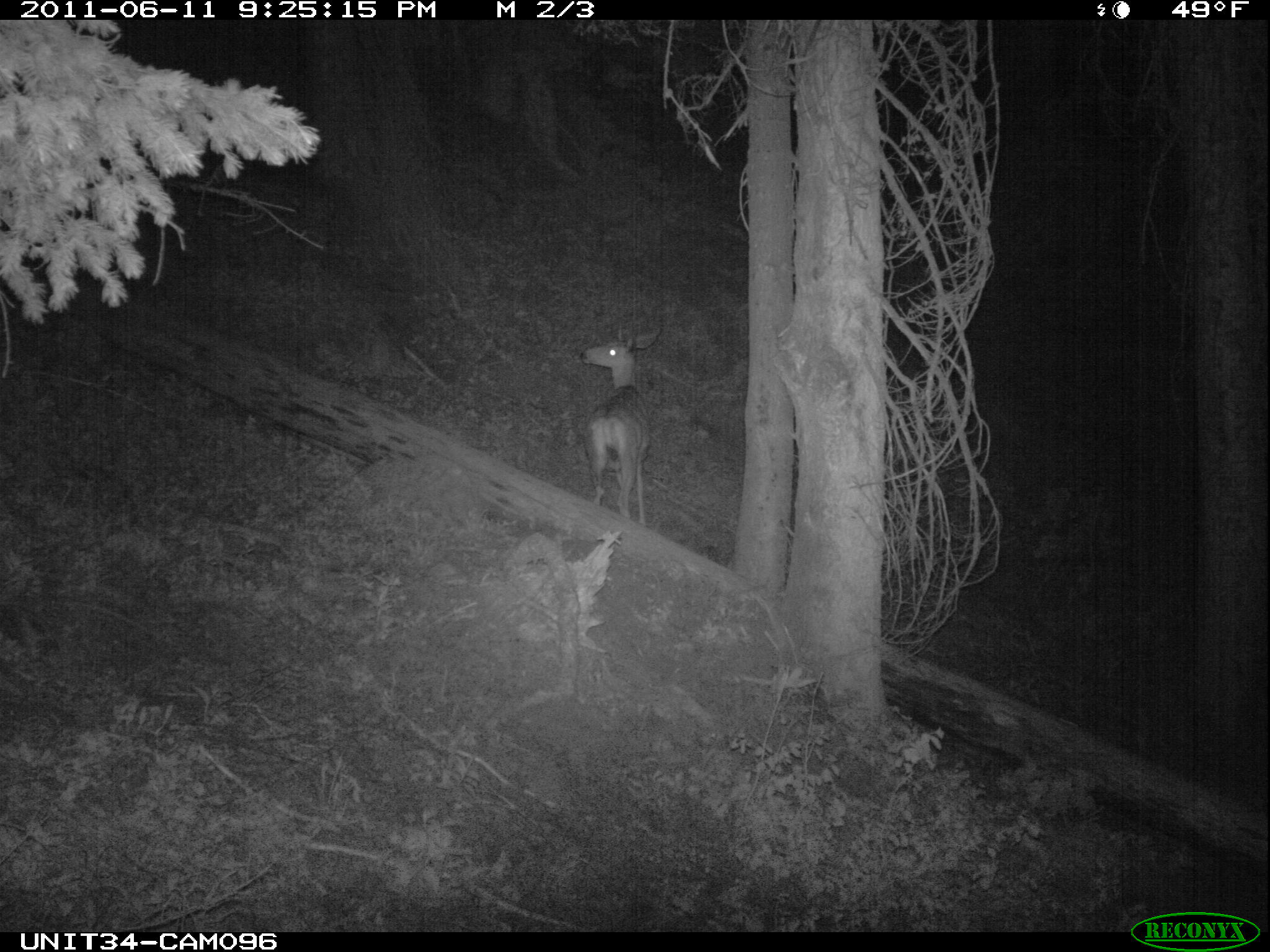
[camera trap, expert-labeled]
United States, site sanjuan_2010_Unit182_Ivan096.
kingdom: Animalia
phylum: Chordata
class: Mammalia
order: Artiodactyla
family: Cervidae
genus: Odocoileus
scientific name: Odocoileus hemionus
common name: mule deer